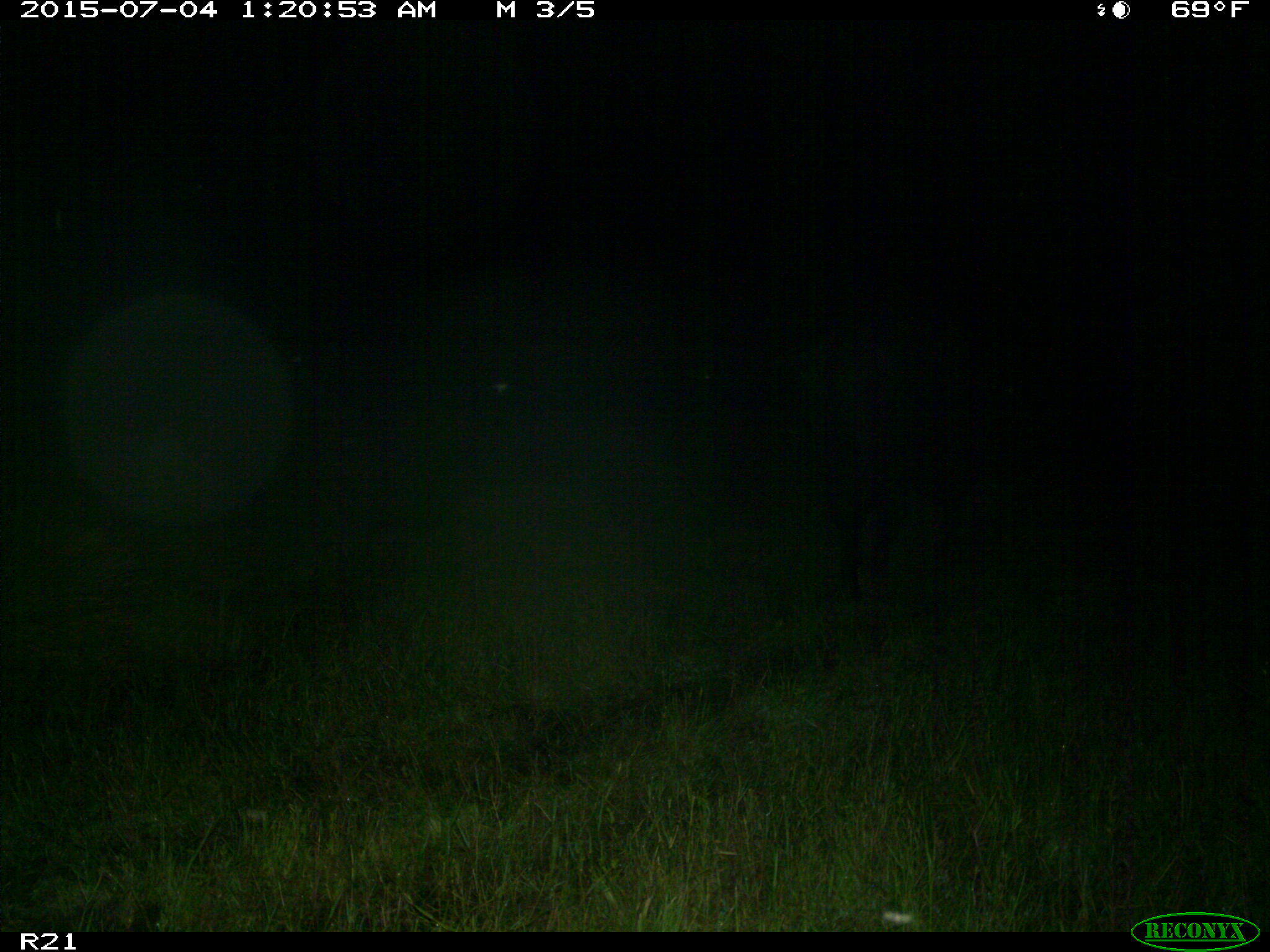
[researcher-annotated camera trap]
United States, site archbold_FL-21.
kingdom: Animalia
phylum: Chordata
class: Mammalia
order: Artiodactyla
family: Bovidae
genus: Bos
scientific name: Bos taurus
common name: domestic cow